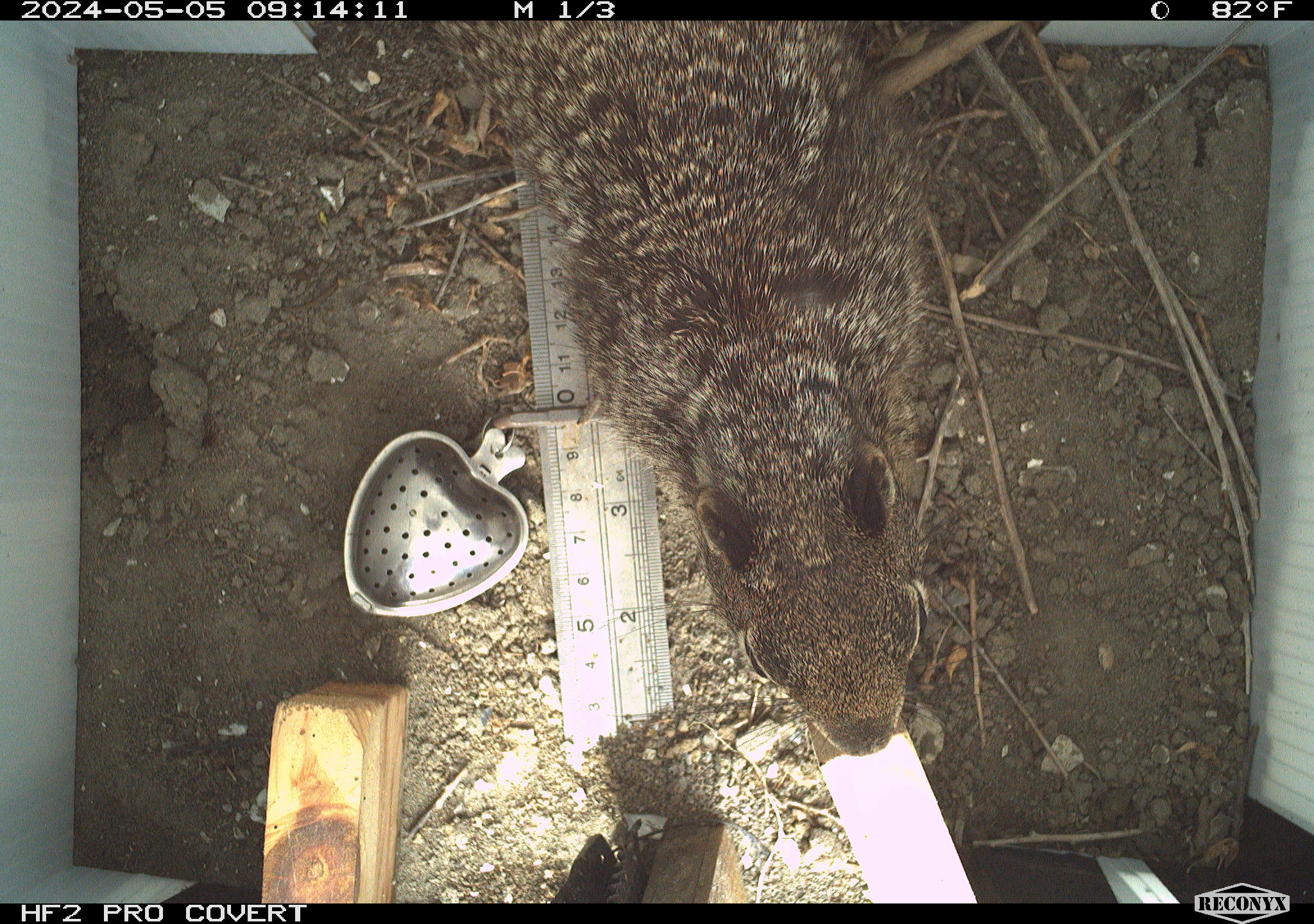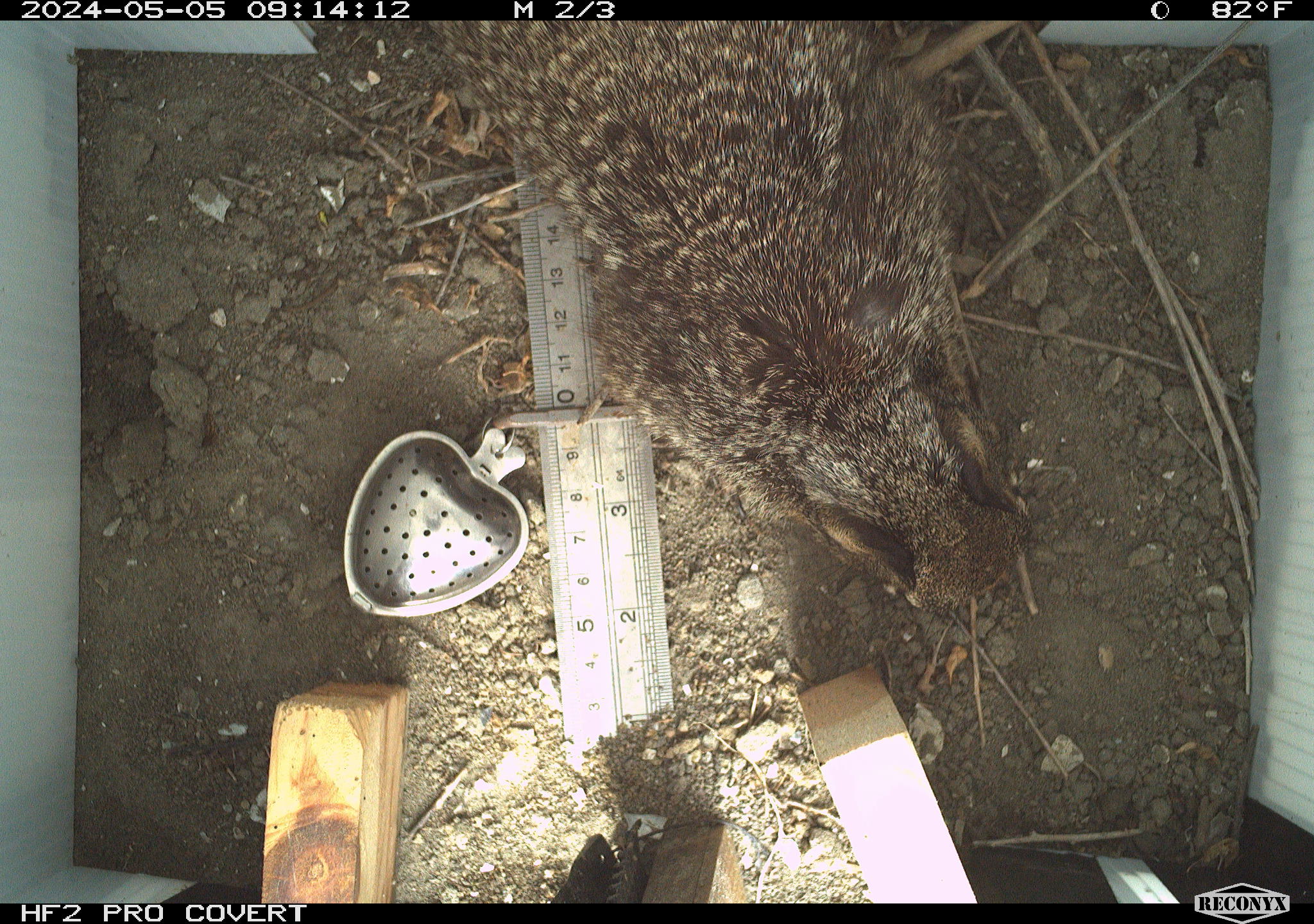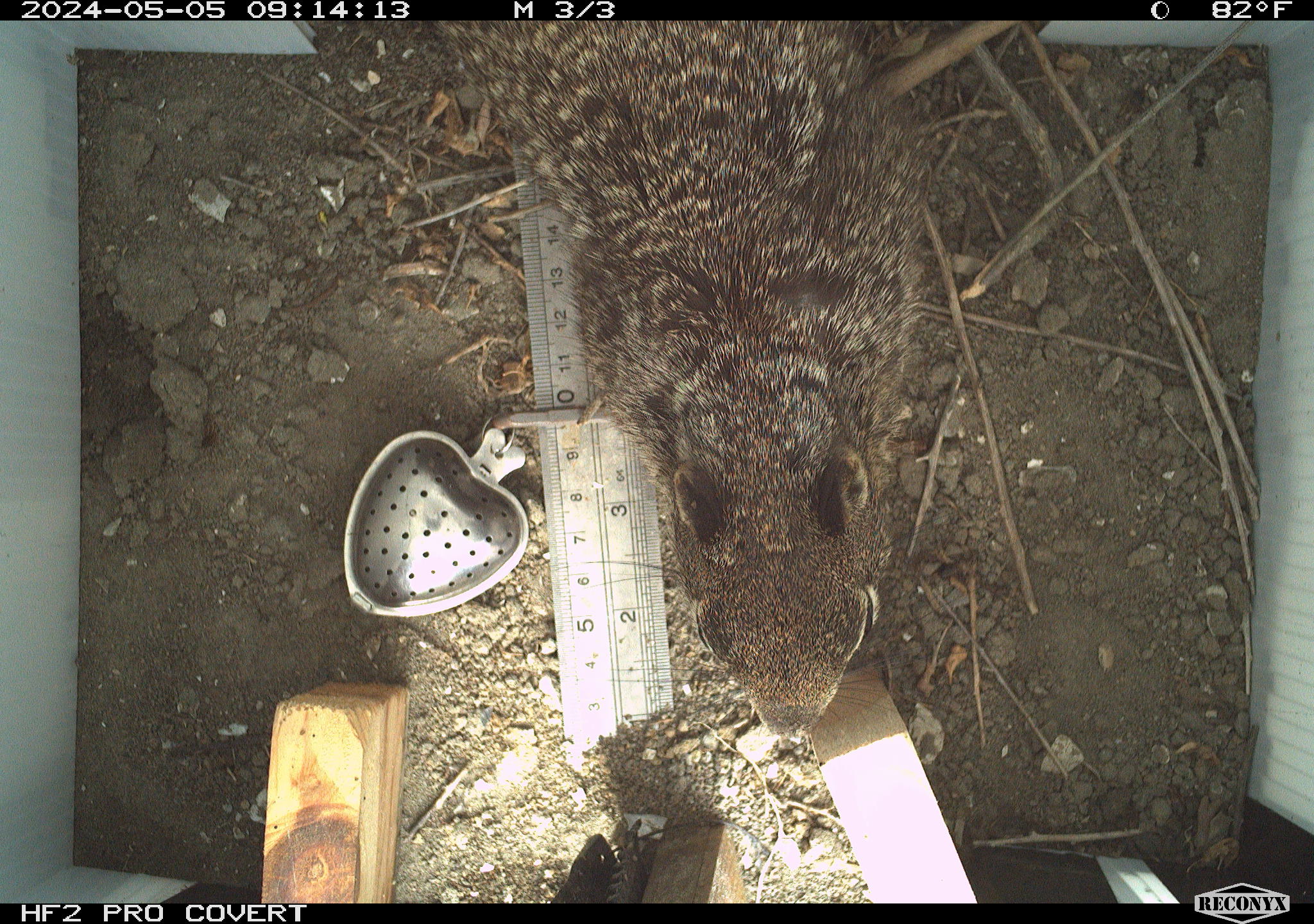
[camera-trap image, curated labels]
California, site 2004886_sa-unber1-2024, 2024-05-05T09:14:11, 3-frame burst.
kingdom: Animalia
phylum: Chordata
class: Mammalia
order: Rodentia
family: Sciuridae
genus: Otospermophilus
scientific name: Otospermophilus beecheyi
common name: california ground squirrel